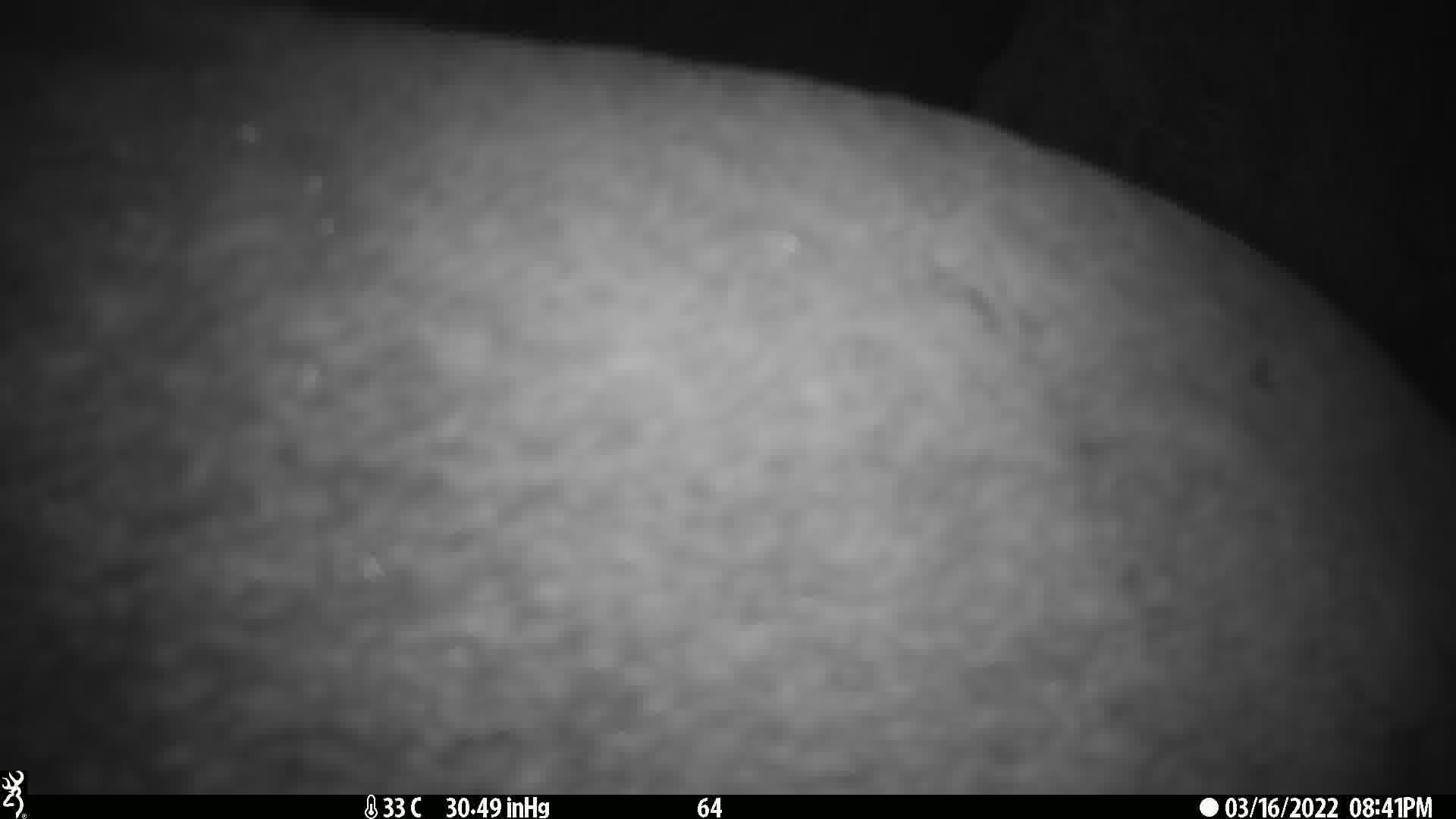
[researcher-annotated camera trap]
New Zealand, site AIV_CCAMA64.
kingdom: Animalia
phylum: Chordata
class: Mammalia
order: Carnivora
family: Otariidae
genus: Phocarctos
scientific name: Phocarctos hookeri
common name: new zealand sea lion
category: sealion